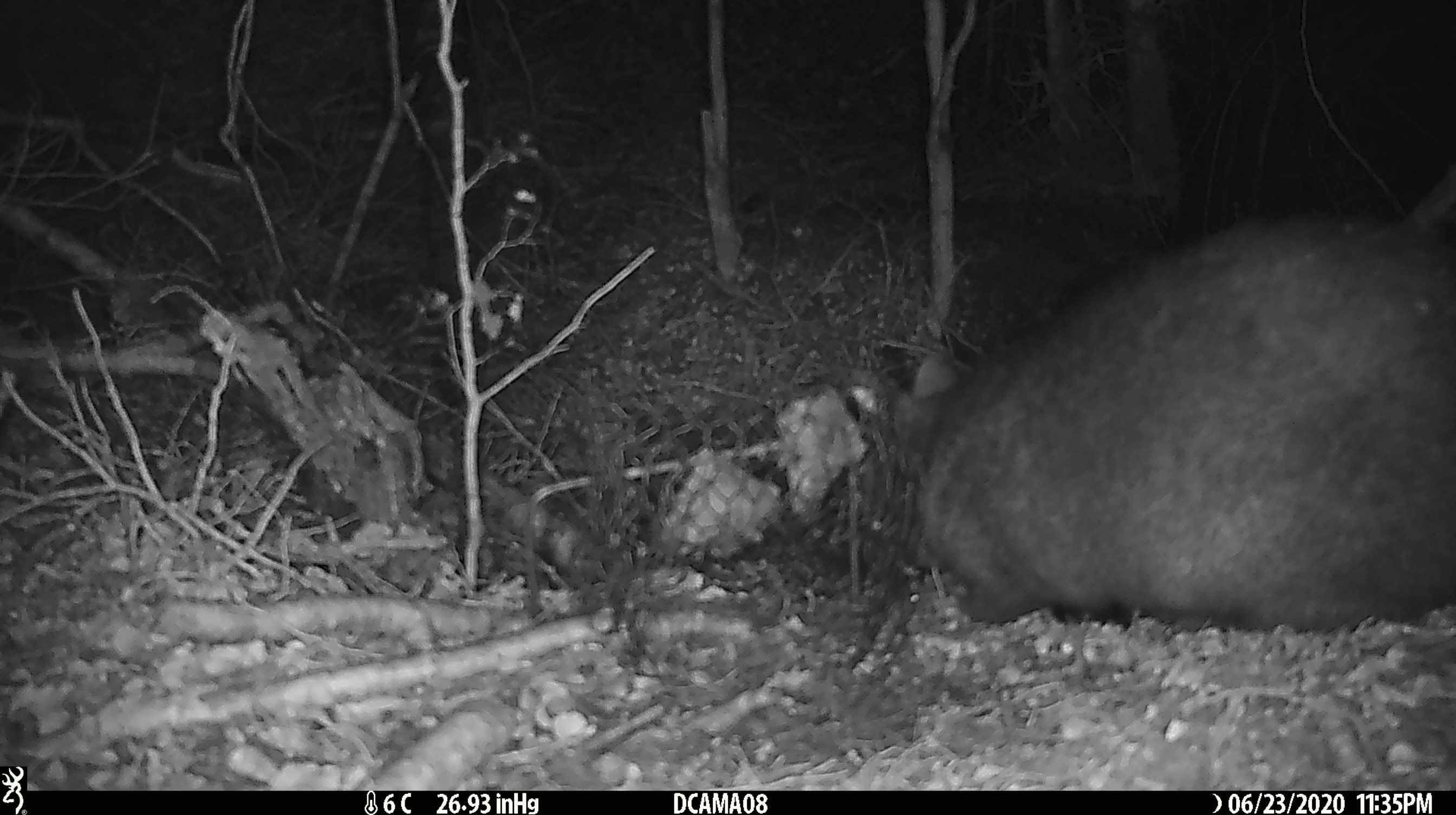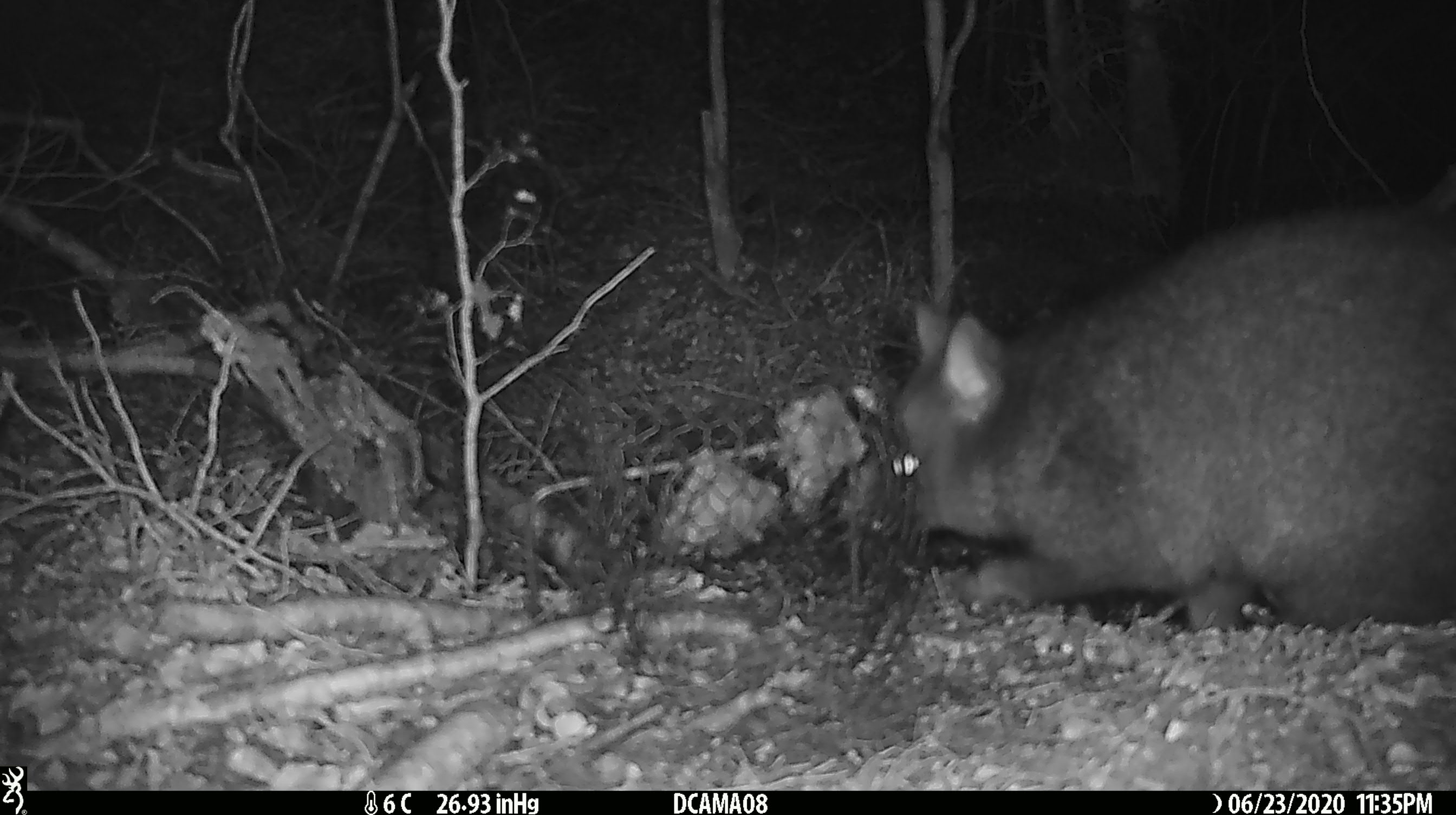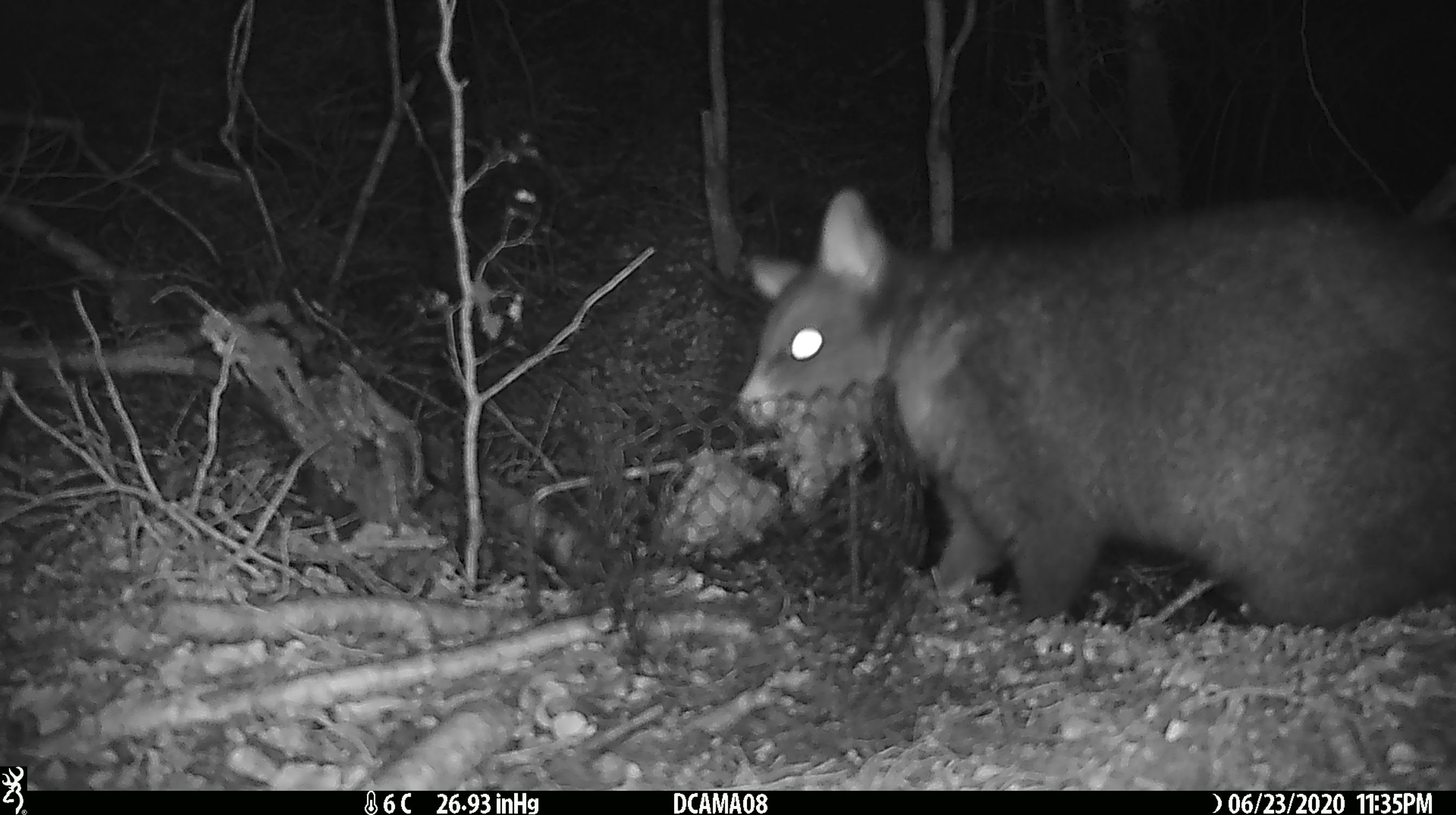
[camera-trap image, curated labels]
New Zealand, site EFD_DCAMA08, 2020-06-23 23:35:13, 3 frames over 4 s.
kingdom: Animalia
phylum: Chordata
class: Mammalia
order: Diprotodontia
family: Phalangeridae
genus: Trichosurus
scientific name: Trichosurus vulpecula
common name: common brushtail possum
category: possum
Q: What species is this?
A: Possum (common brushtail possum) (Trichosurus vulpecula).